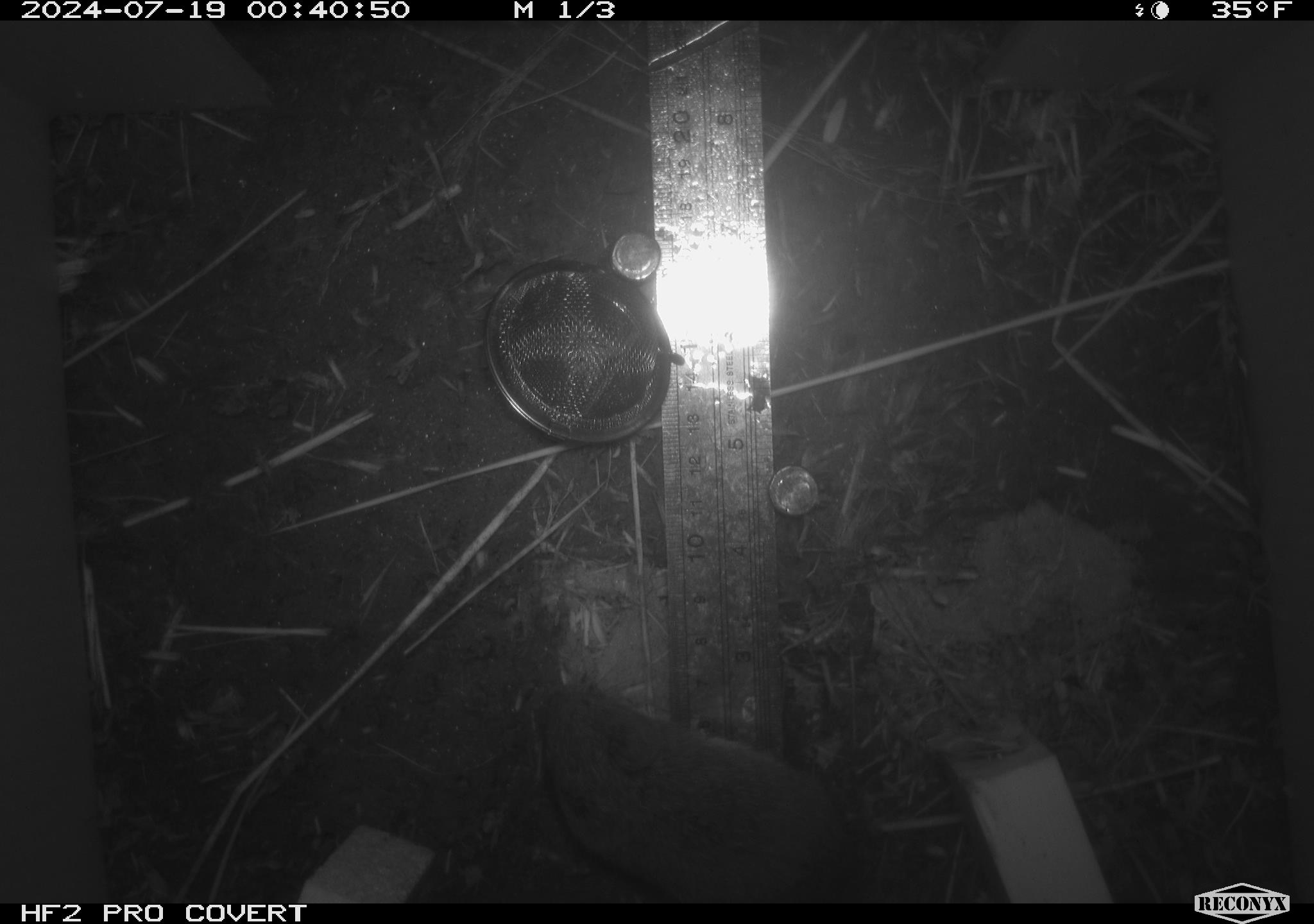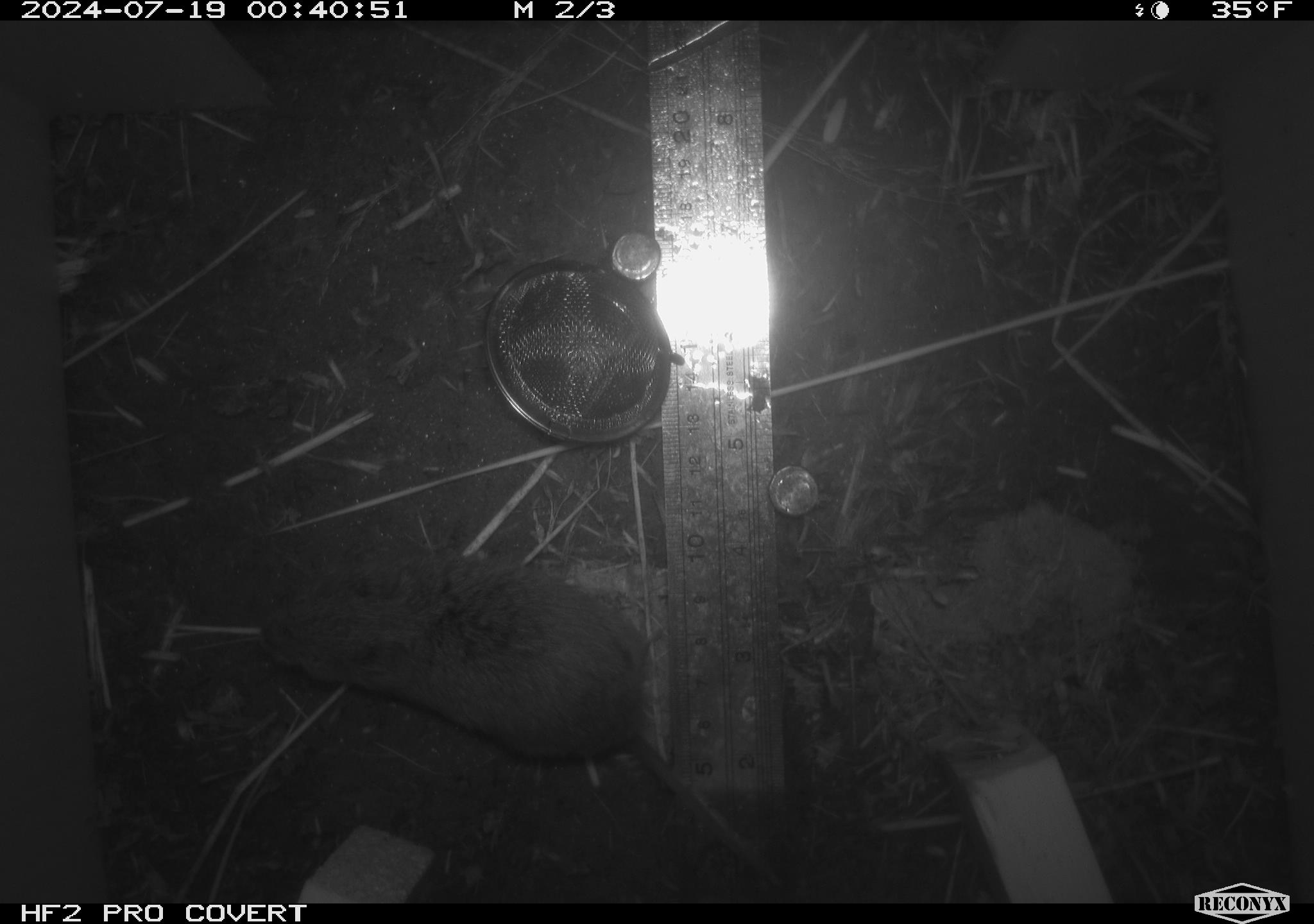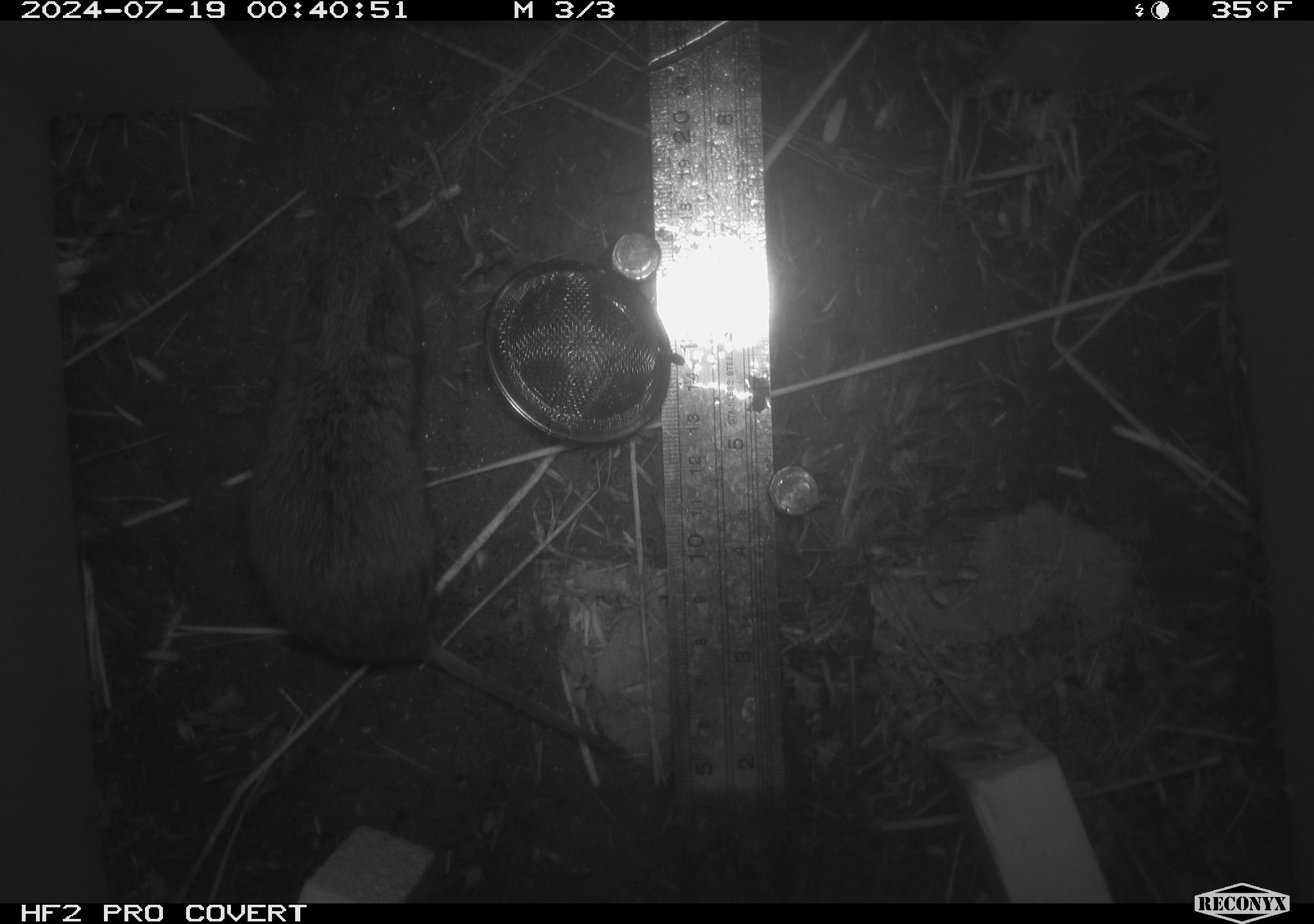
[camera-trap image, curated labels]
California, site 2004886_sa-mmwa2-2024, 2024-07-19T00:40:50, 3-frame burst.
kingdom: Animalia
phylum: Chordata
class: Mammalia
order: Rodentia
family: Cricetidae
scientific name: Arvicolinae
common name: voles, lemmings, and muskrats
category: arvicolinae subfamily